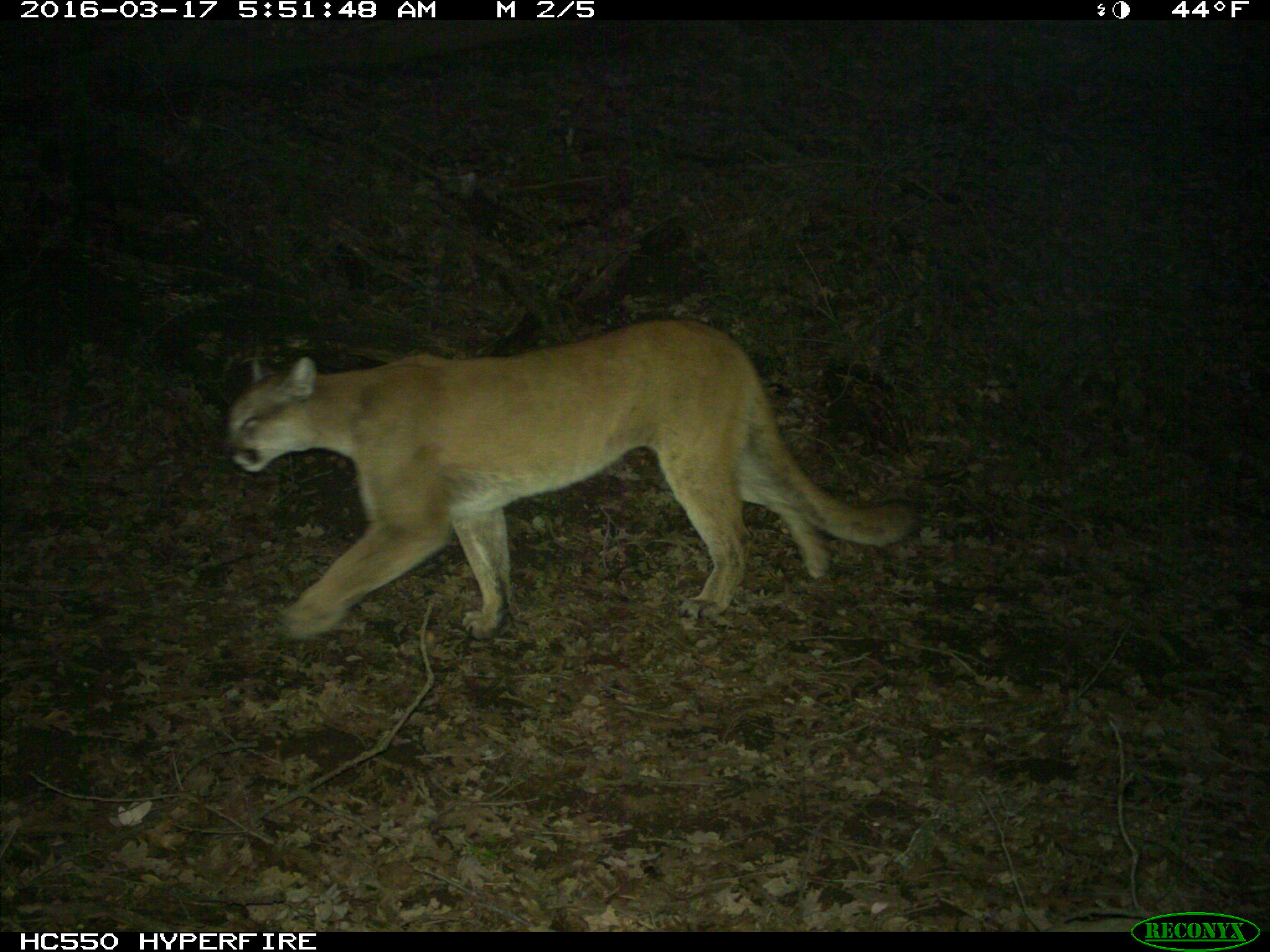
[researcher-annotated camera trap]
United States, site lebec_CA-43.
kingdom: Animalia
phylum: Chordata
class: Mammalia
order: Carnivora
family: Felidae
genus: Puma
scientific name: Puma concolor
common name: mountain lion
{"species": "Puma concolor (mountain lion)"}